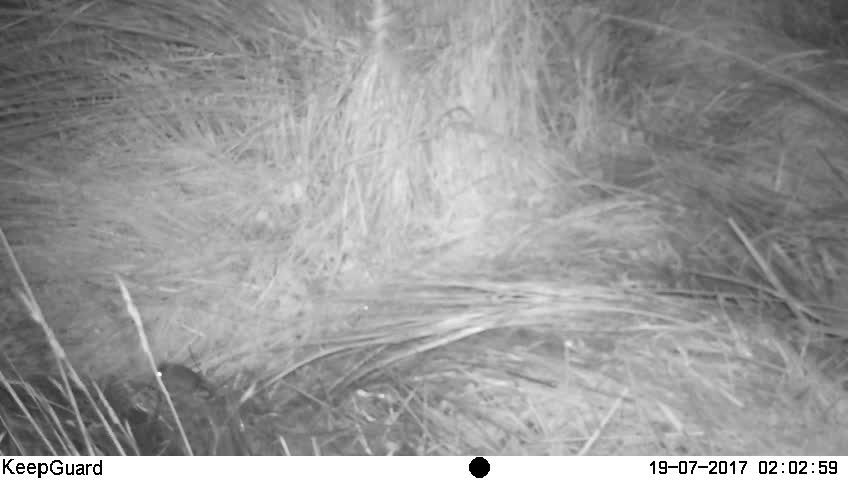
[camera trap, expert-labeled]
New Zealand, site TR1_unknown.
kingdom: Animalia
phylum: Chordata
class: Mammalia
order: Rodentia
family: Muridae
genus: Mus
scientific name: Mus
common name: mouse